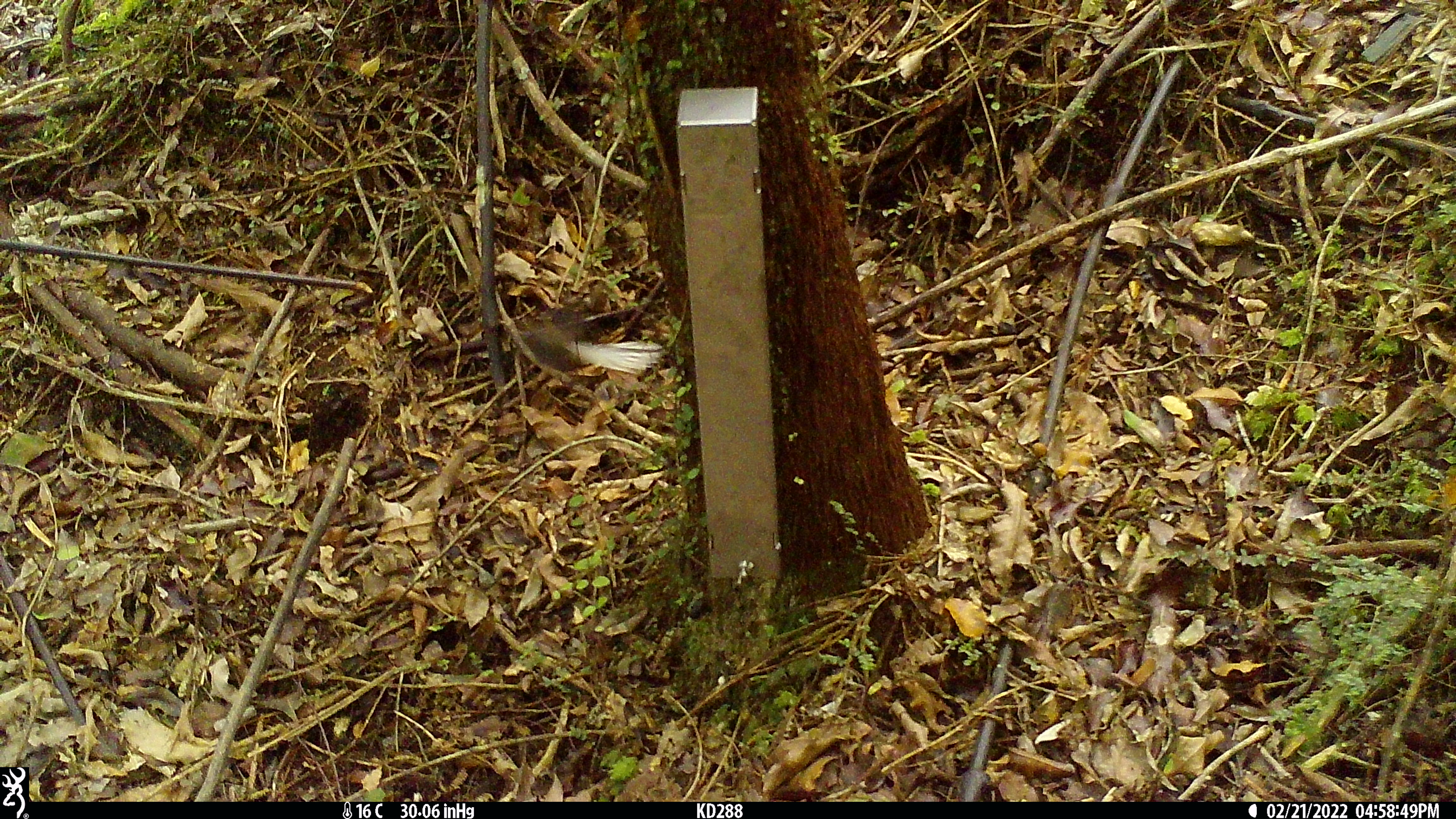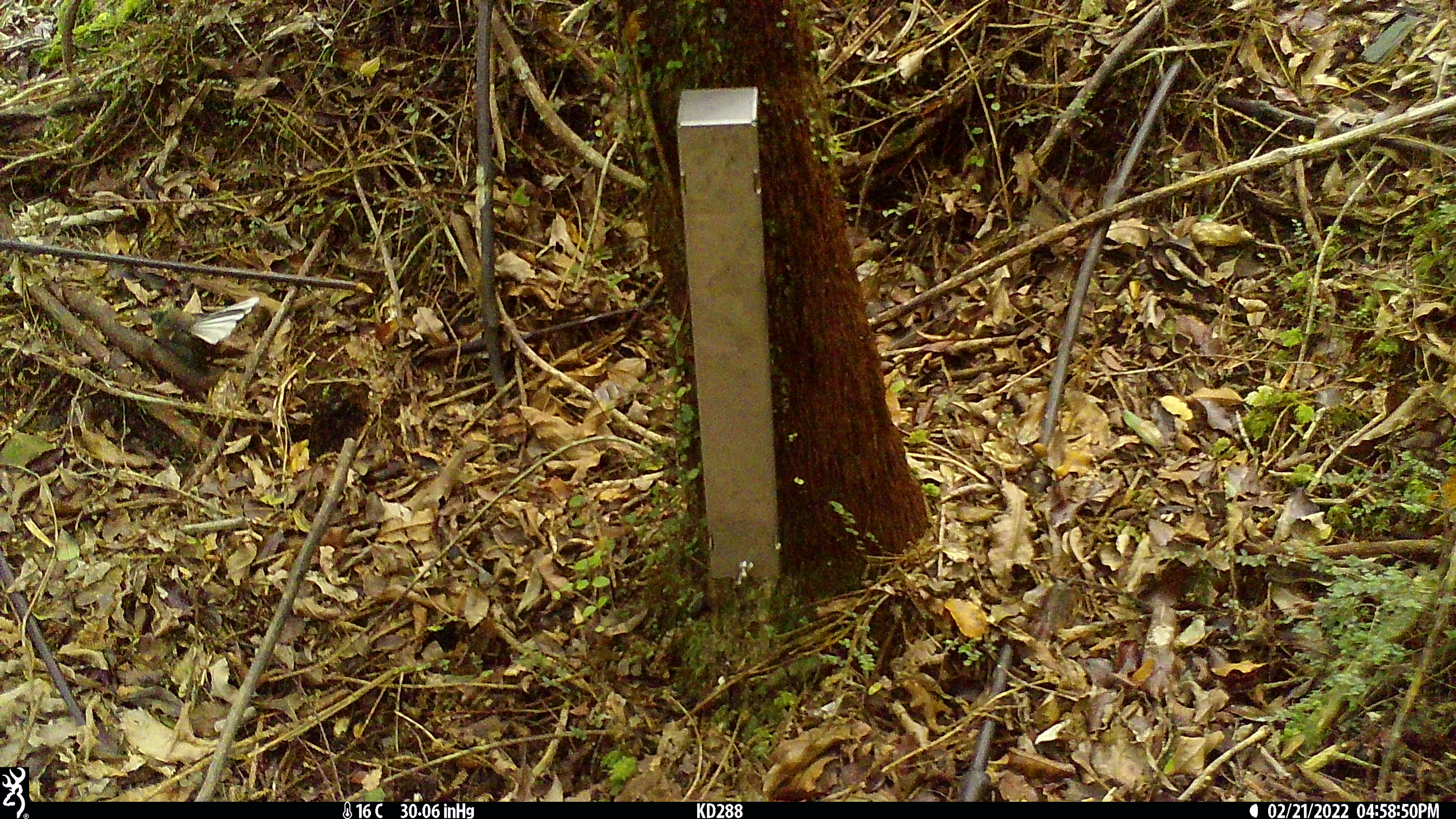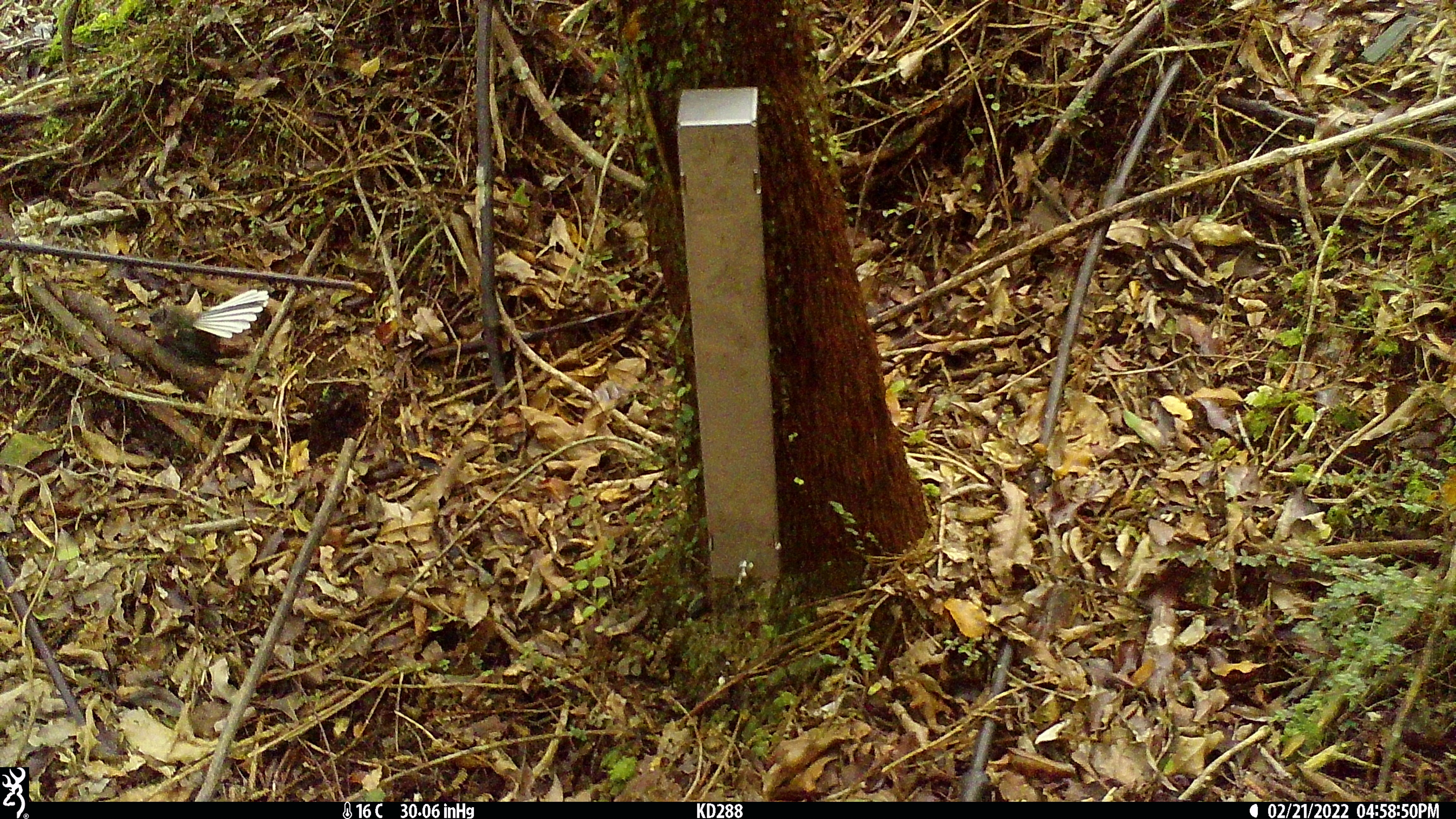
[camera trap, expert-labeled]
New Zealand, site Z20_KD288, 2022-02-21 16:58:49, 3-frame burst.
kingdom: Animalia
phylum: Chordata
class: Aves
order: Passeriformes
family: Rhipiduridae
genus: Rhipidura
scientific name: Rhipidura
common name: fantails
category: fantail